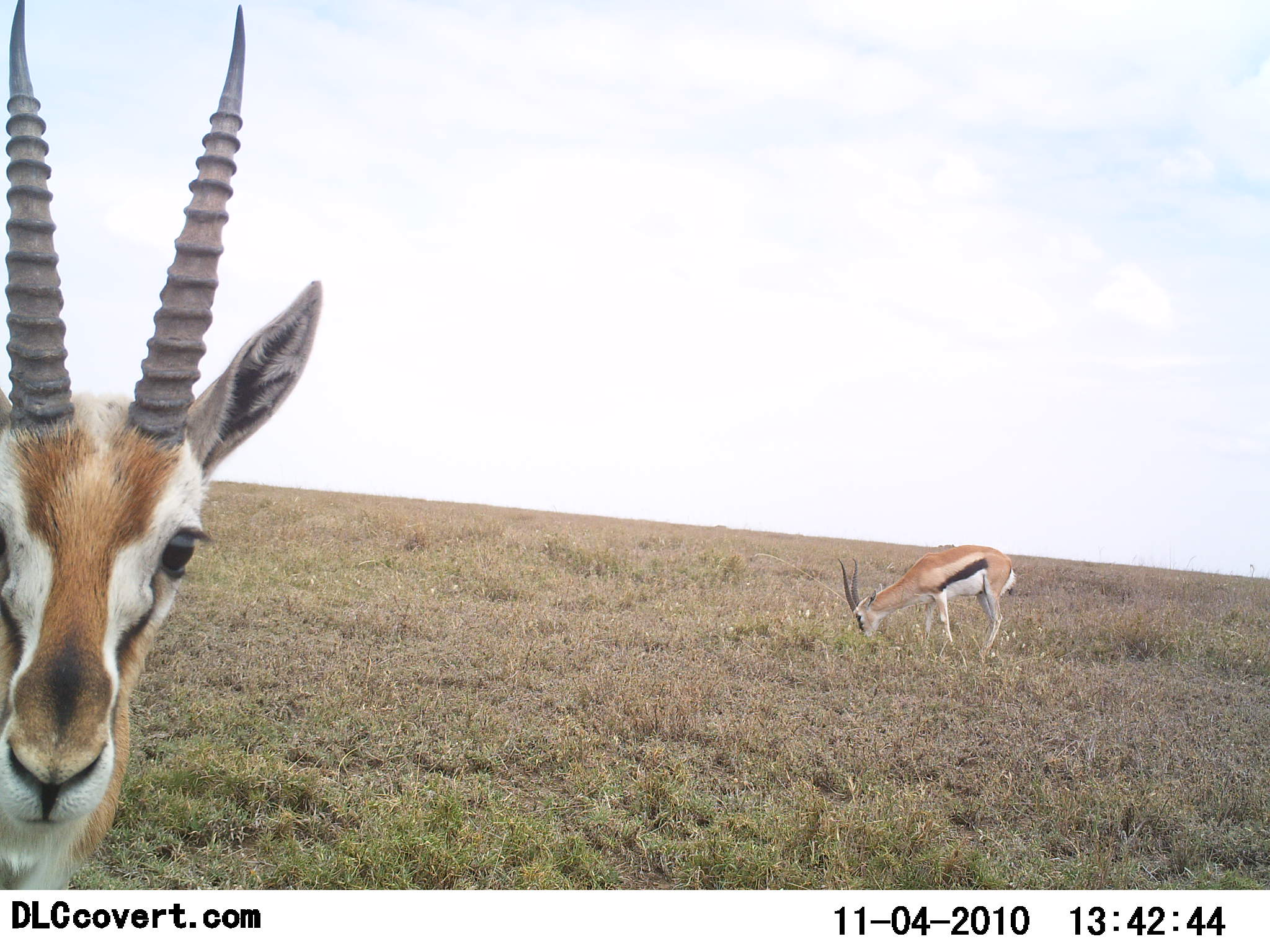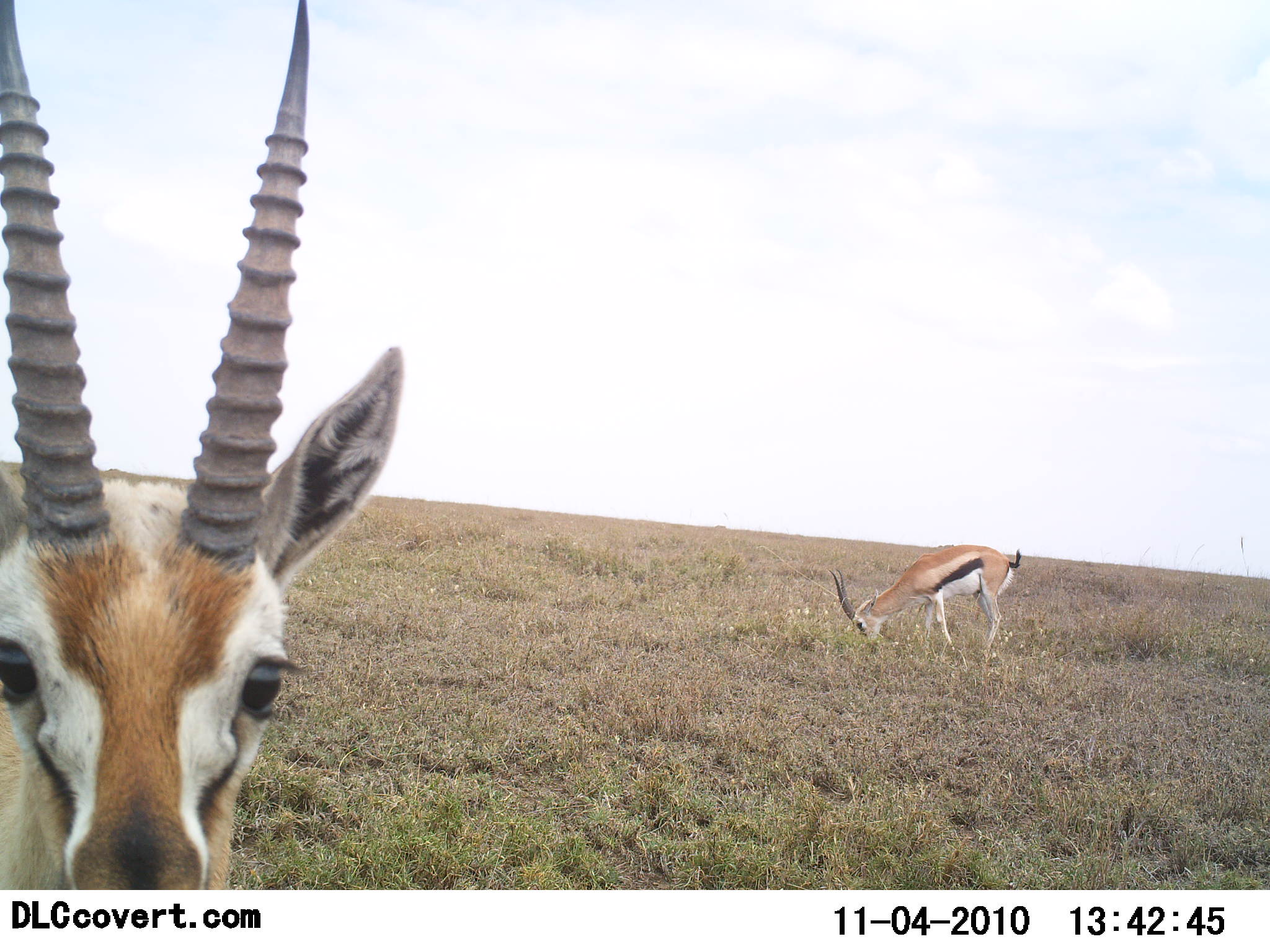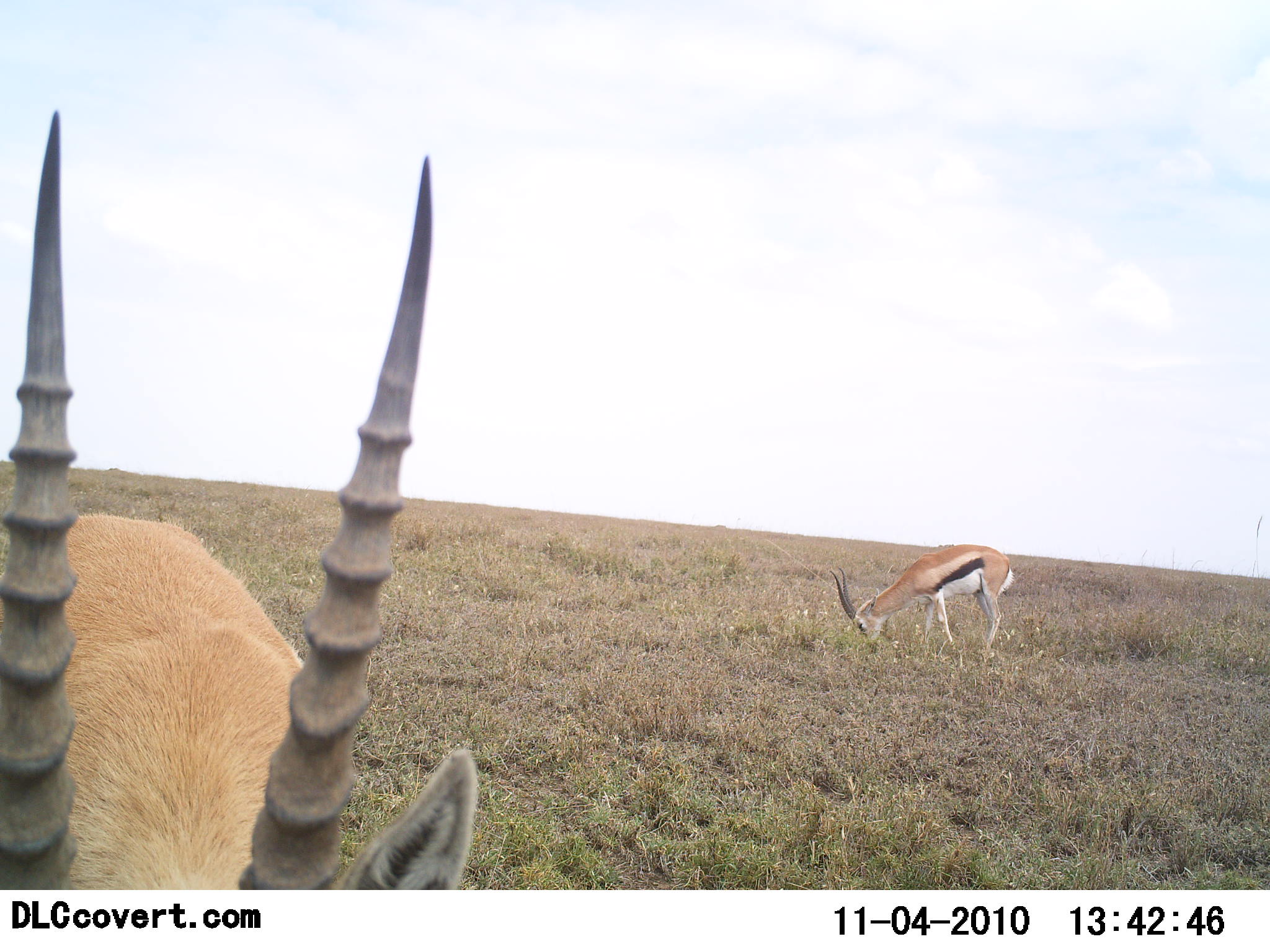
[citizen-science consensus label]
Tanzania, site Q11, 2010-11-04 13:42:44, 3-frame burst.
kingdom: Animalia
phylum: Chordata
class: Mammalia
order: Artiodactyla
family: Bovidae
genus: Eudorcas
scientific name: Eudorcas thomsonii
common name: thomson's gazelle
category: gazellethomsons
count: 2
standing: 57%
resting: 0%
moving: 14%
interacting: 14%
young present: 0%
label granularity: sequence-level